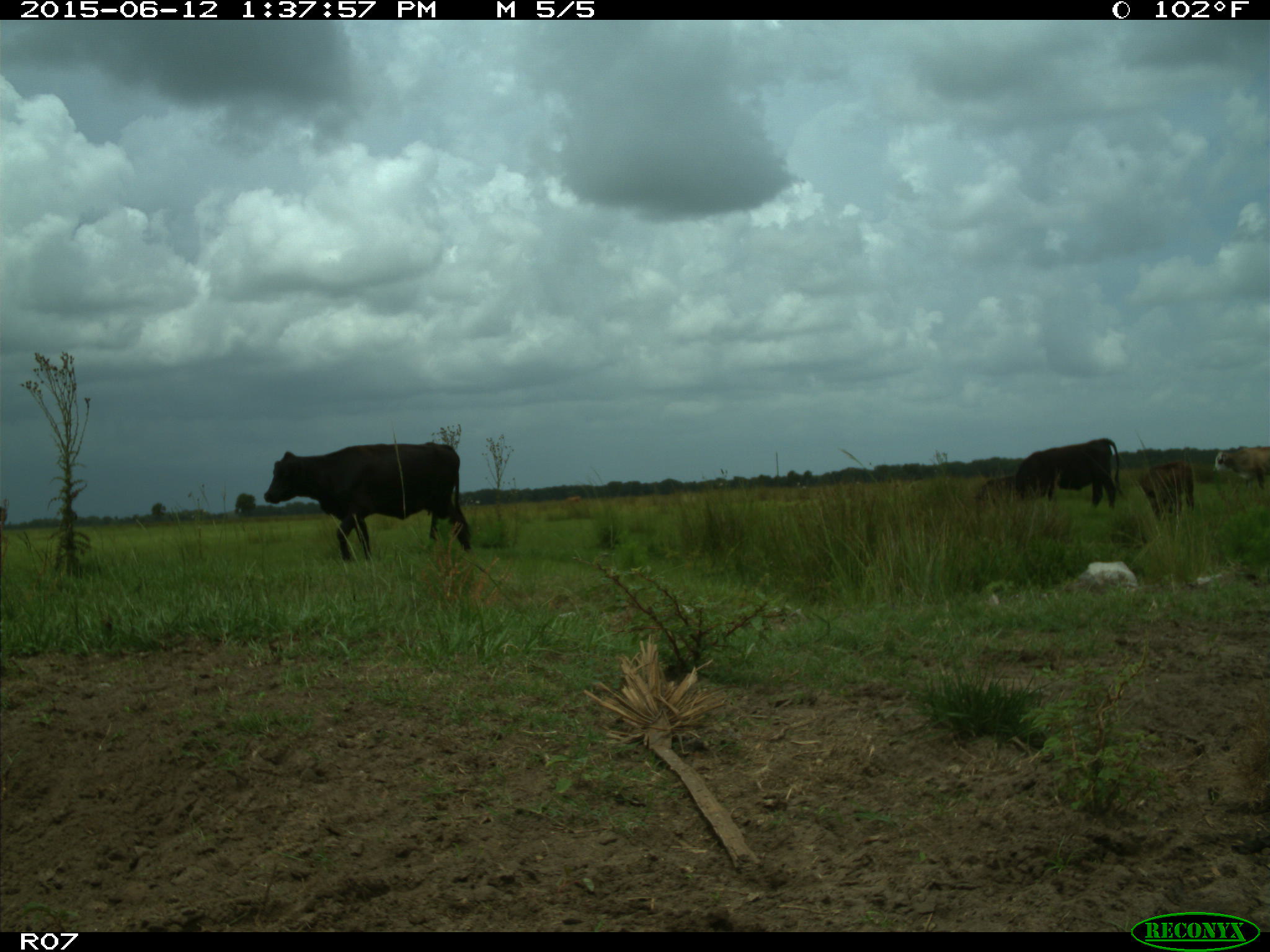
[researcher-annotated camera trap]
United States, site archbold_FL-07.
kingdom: Animalia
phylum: Chordata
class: Mammalia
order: Artiodactyla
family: Bovidae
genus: Bos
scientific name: Bos taurus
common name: domestic cow